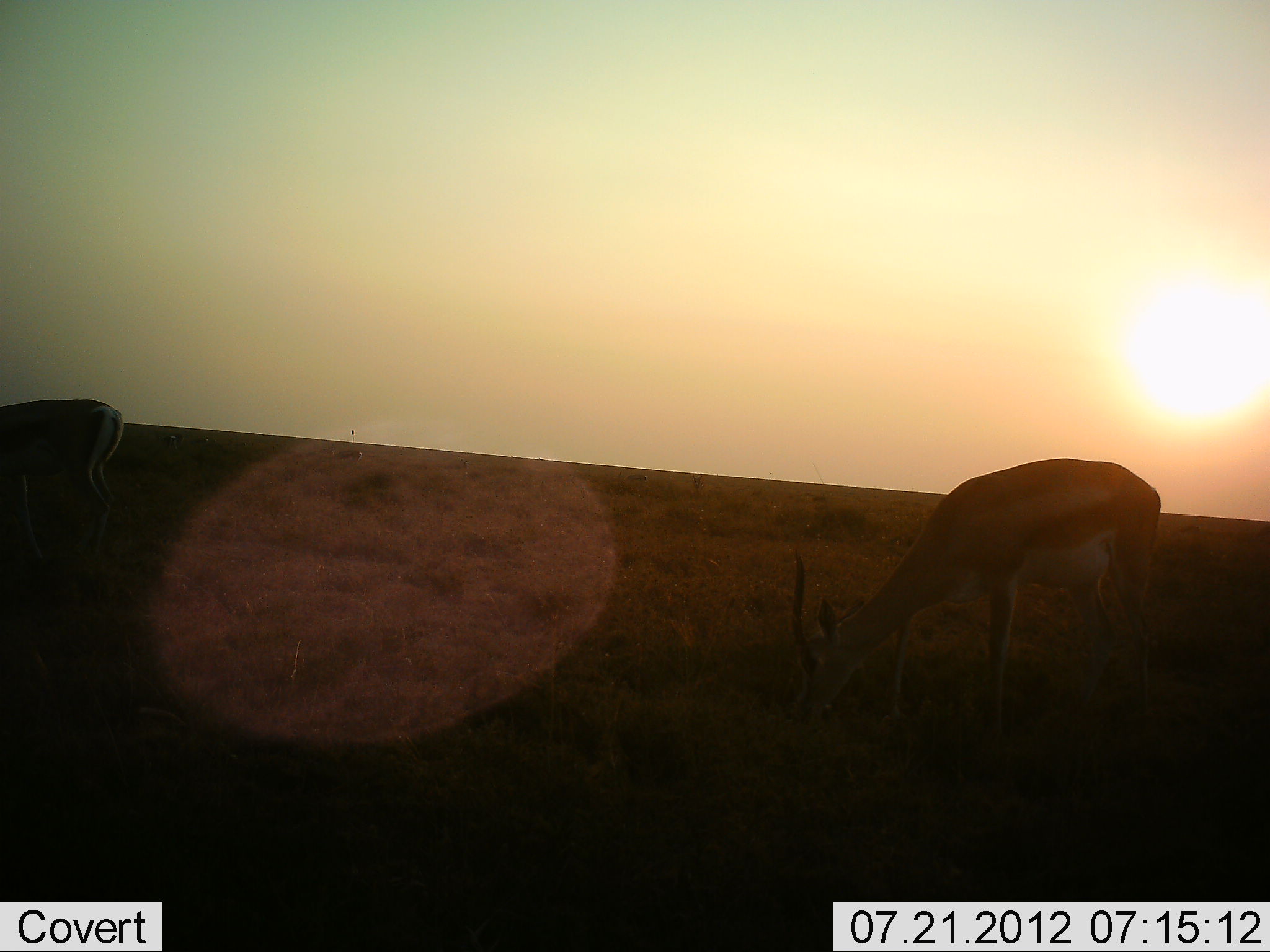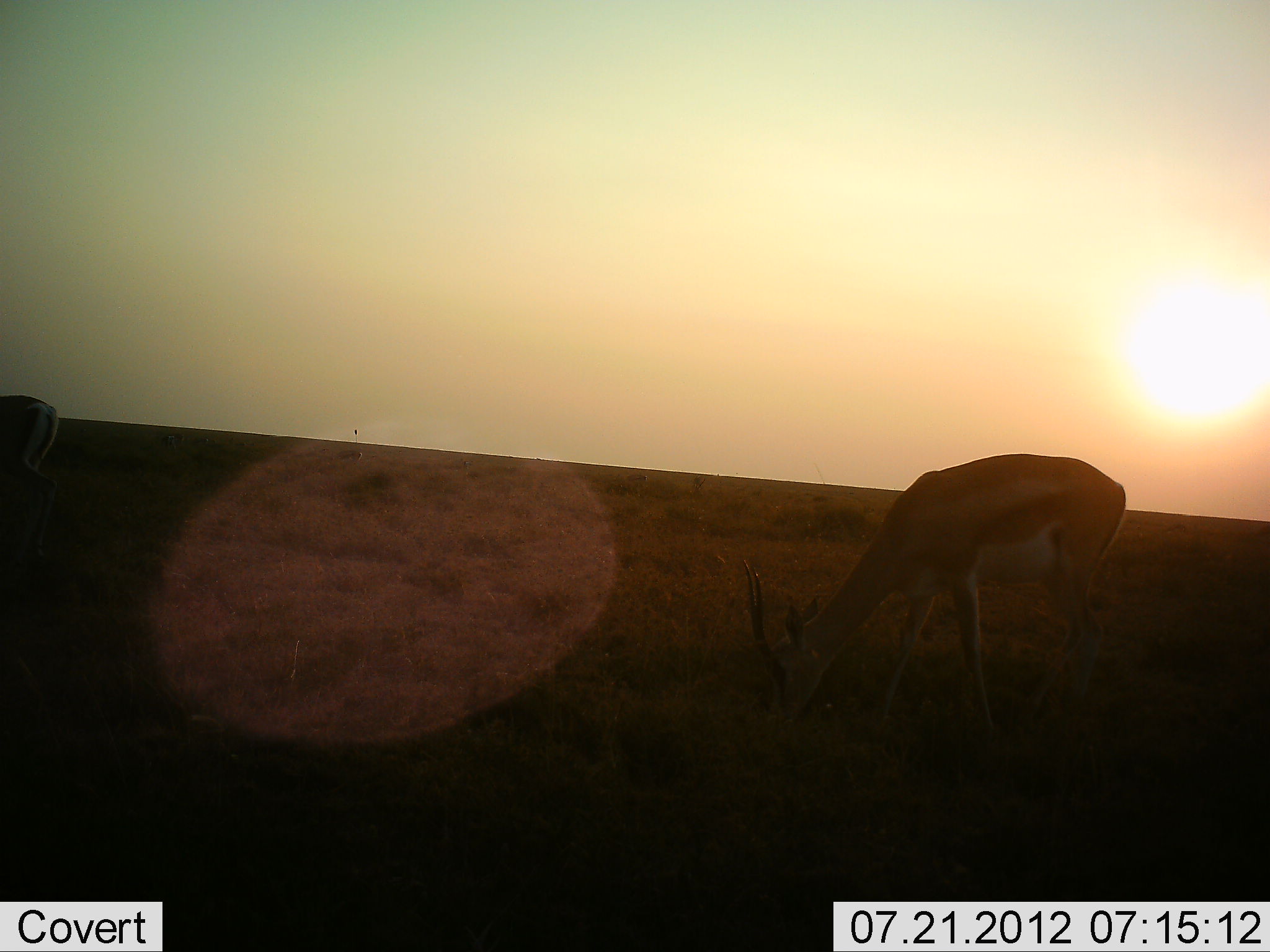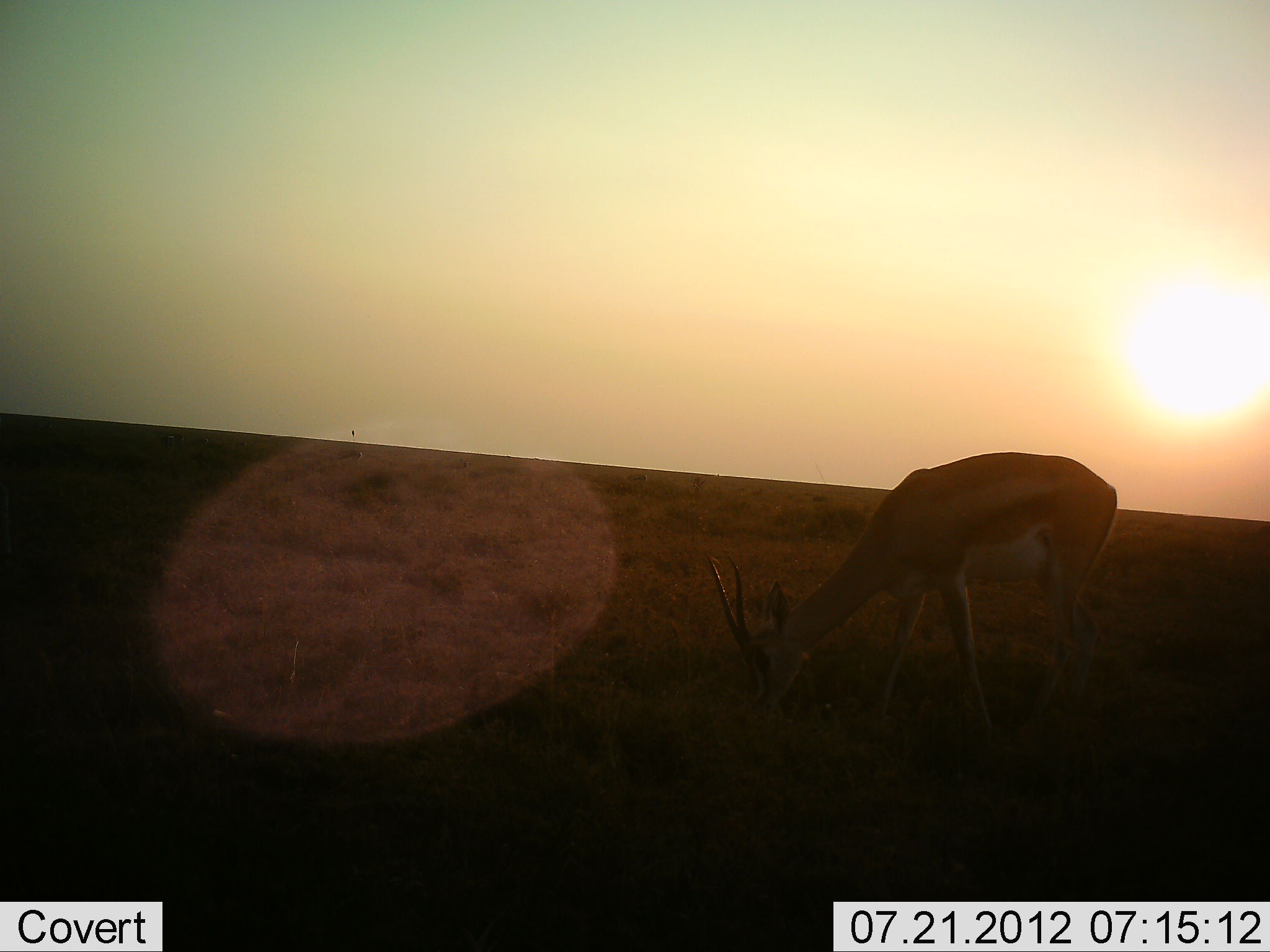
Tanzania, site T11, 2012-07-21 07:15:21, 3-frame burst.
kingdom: Animalia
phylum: Chordata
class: Mammalia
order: Artiodactyla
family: Bovidae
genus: Nanger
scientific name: Nanger granti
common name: grant's gazelle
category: gazellegrants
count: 2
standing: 10%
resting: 0%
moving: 20%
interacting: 0%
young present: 0%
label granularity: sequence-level